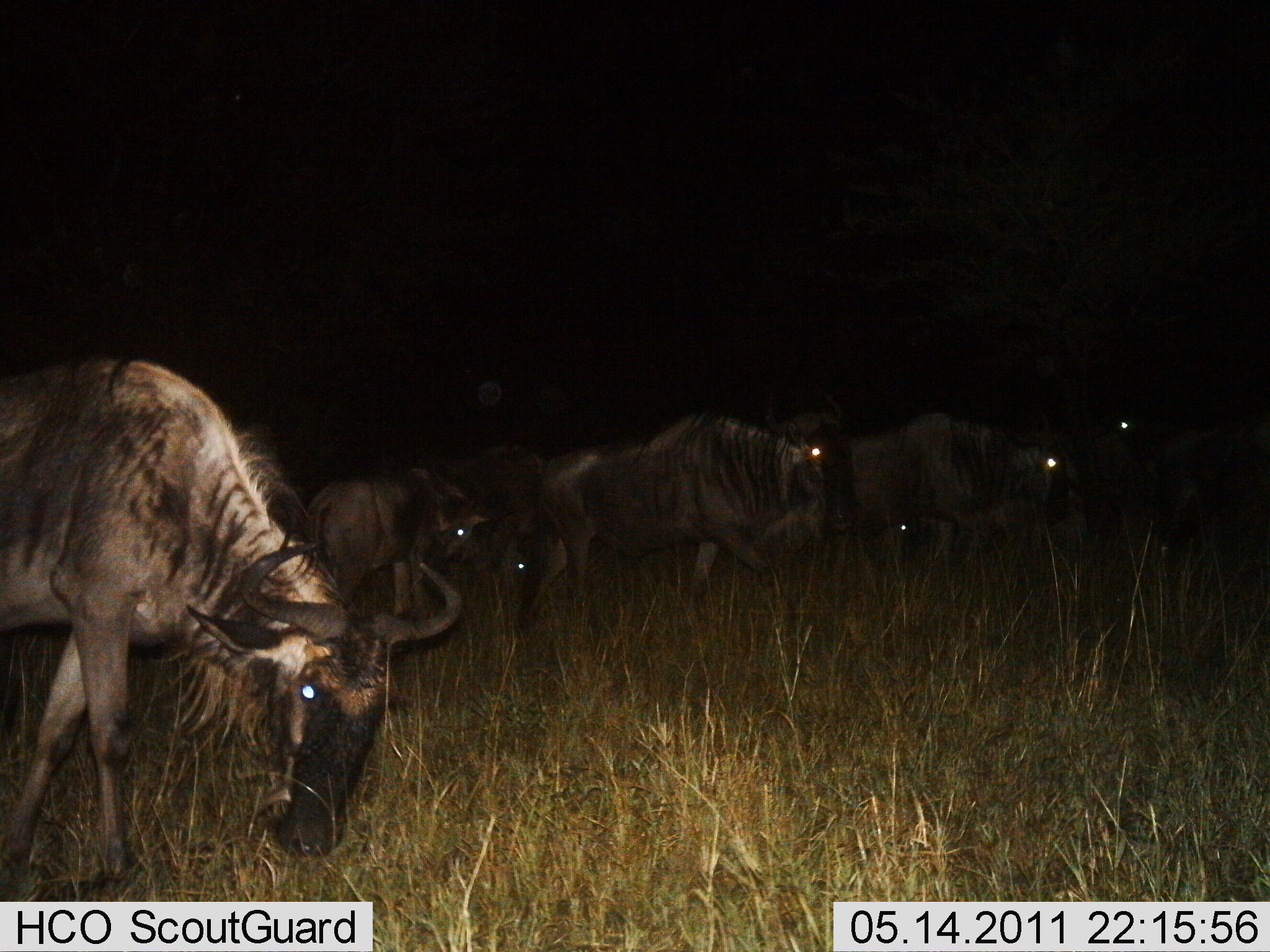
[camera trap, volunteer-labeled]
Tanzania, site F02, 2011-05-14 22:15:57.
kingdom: Animalia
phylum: Chordata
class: Mammalia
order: Artiodactyla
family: Bovidae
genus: Connochaetes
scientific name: Connochaetes taurinus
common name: blue wildebeest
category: wildebeest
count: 6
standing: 27%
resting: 0%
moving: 55%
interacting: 0%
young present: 18%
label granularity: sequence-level